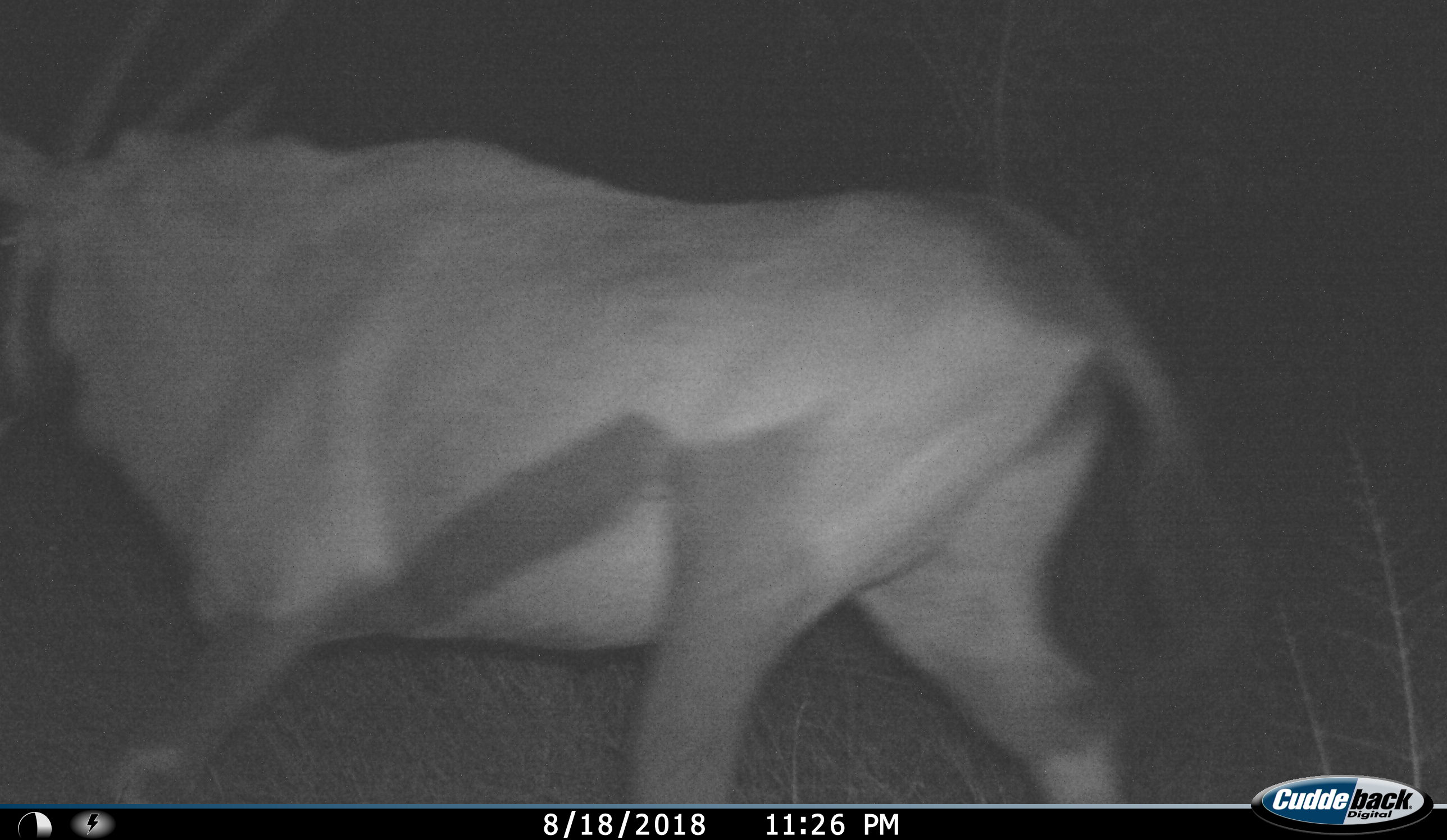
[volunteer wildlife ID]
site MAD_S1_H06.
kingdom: Animalia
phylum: Chordata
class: Mammalia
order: Artiodactyla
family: Bovidae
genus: Tragelaphus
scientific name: Tragelaphus oryx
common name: eland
Eland (Tragelaphus oryx), count 1. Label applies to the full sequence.